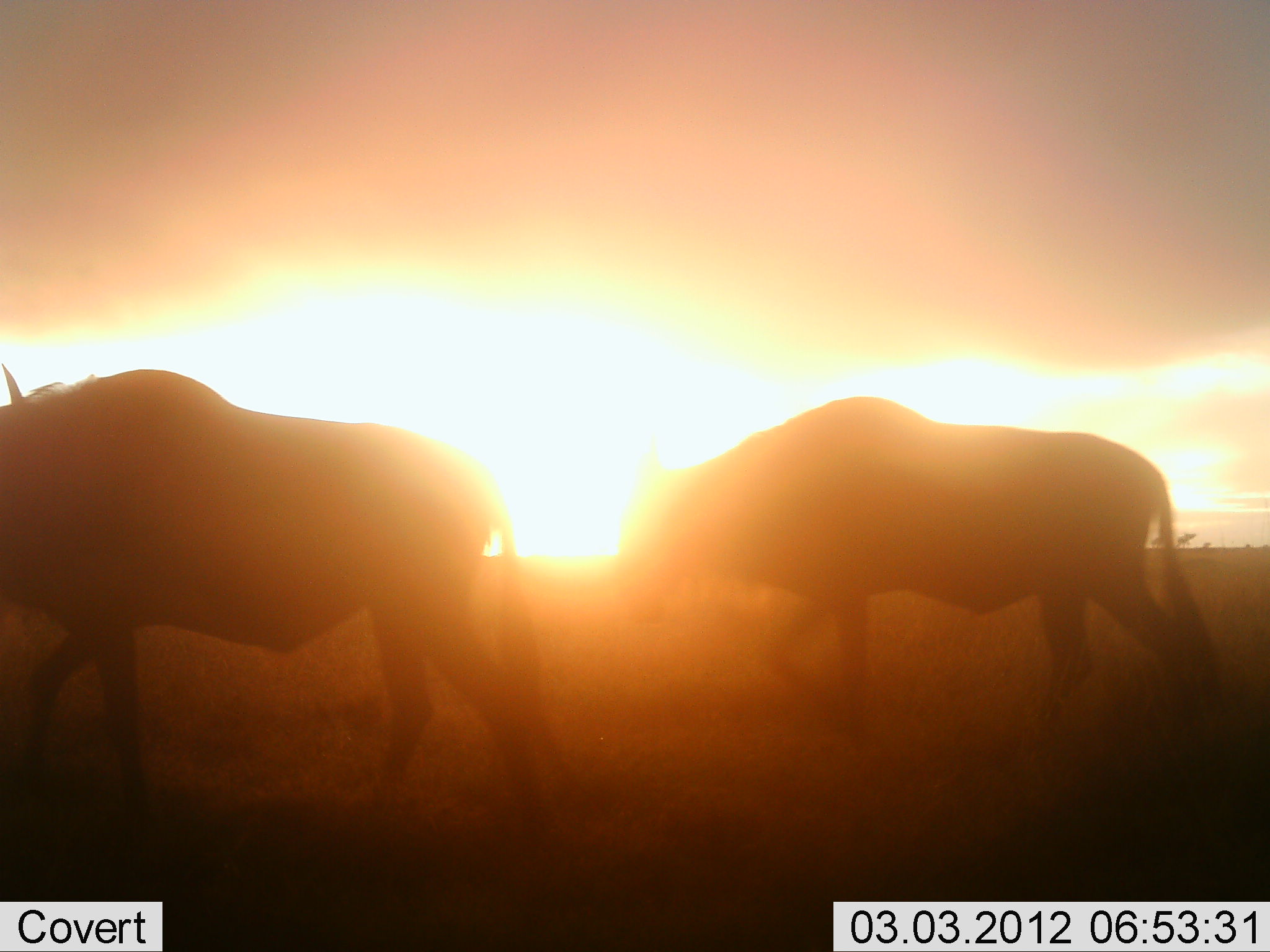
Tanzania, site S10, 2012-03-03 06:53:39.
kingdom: Animalia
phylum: Chordata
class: Mammalia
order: Artiodactyla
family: Bovidae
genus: Connochaetes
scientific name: Connochaetes taurinus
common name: blue wildebeest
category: wildebeest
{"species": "wildebeest (blue wildebeest) (Connochaetes taurinus)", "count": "2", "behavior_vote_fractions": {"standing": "7%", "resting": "7%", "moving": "93%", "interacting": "0%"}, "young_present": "0%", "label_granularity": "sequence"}